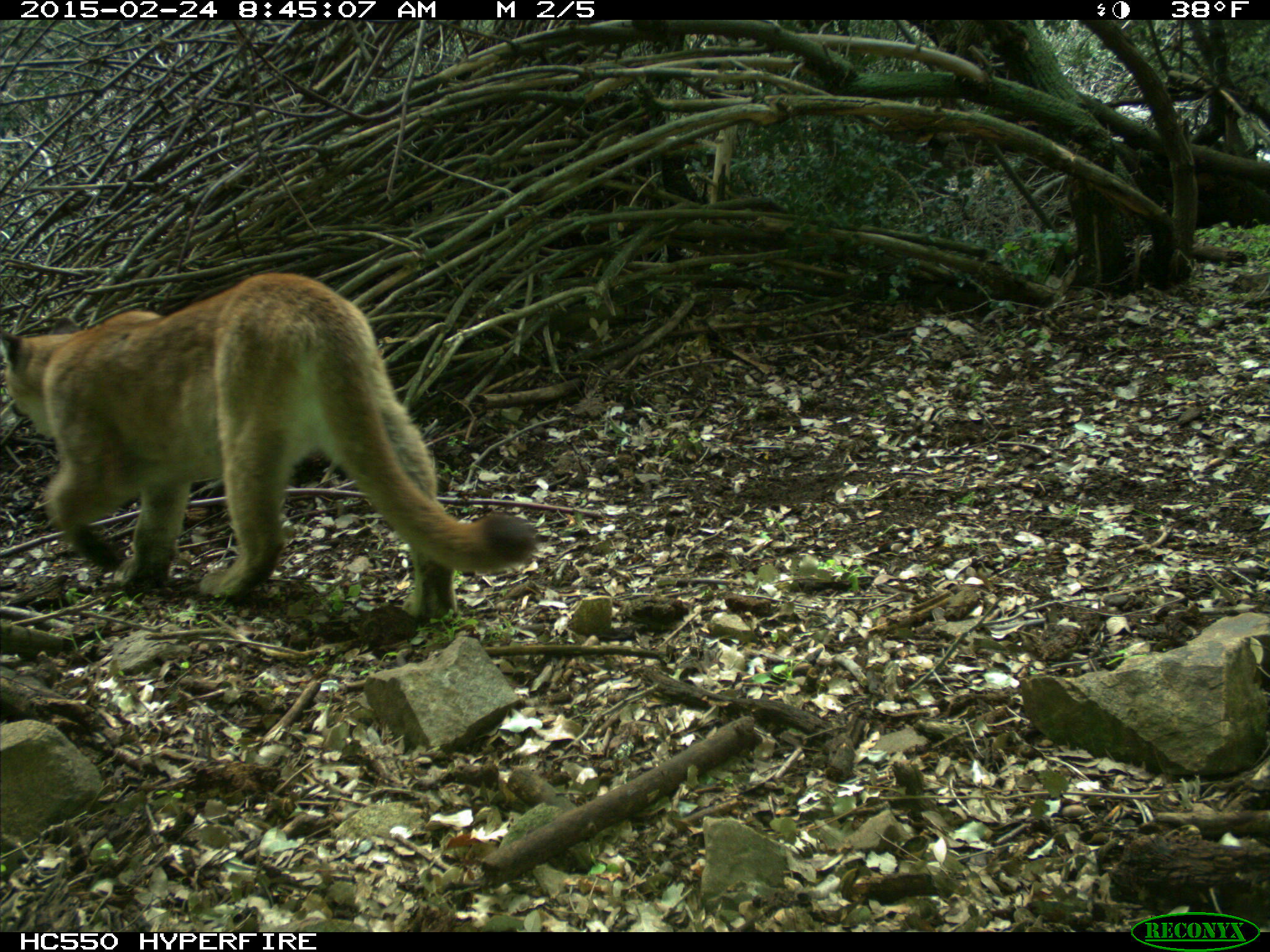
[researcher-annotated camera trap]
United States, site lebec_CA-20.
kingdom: Animalia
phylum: Chordata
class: Mammalia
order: Carnivora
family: Felidae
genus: Puma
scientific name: Puma concolor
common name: mountain lion